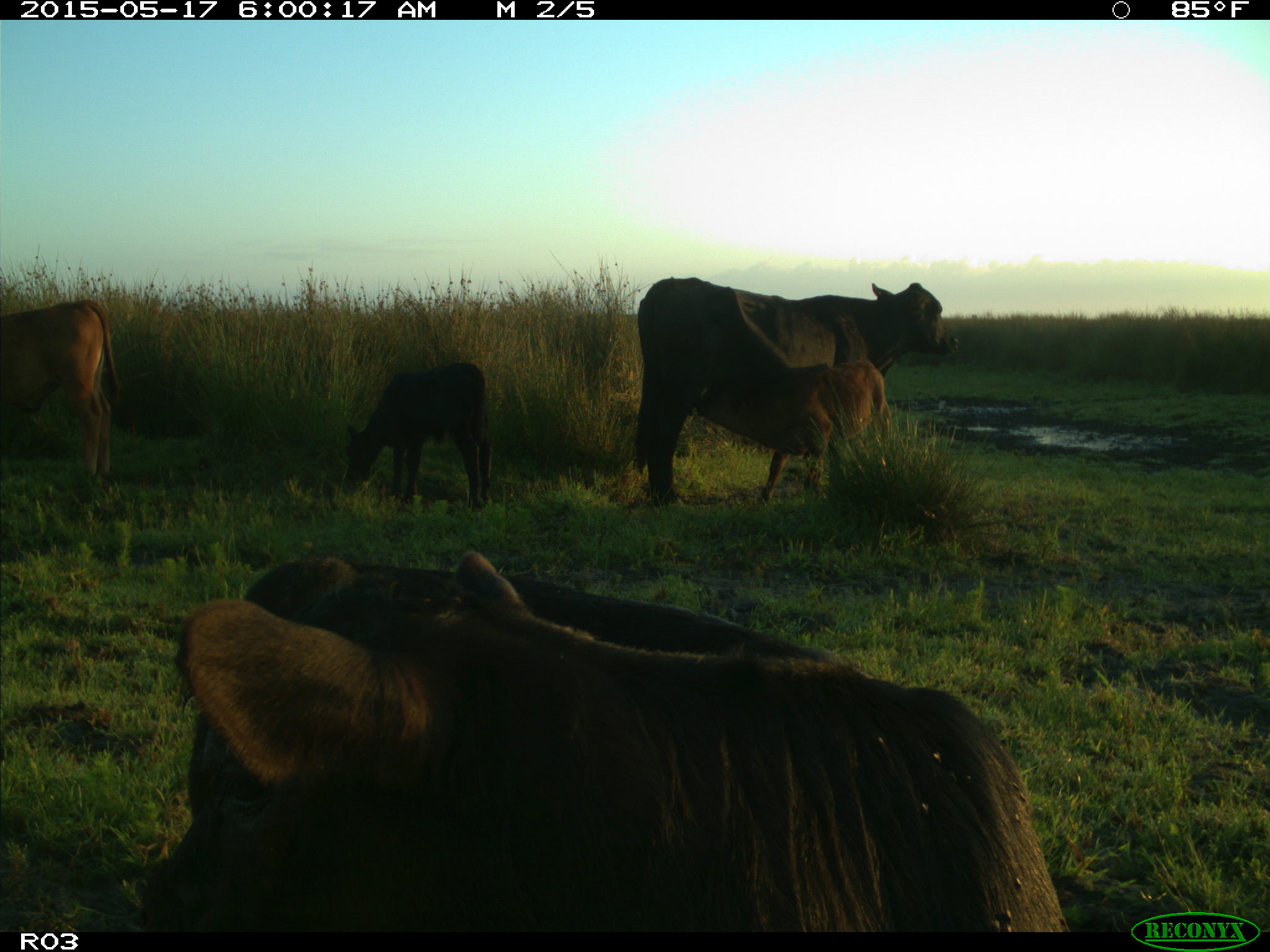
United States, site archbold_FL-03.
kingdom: Animalia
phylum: Chordata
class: Mammalia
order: Artiodactyla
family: Bovidae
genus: Bos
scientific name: Bos taurus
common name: domestic cow